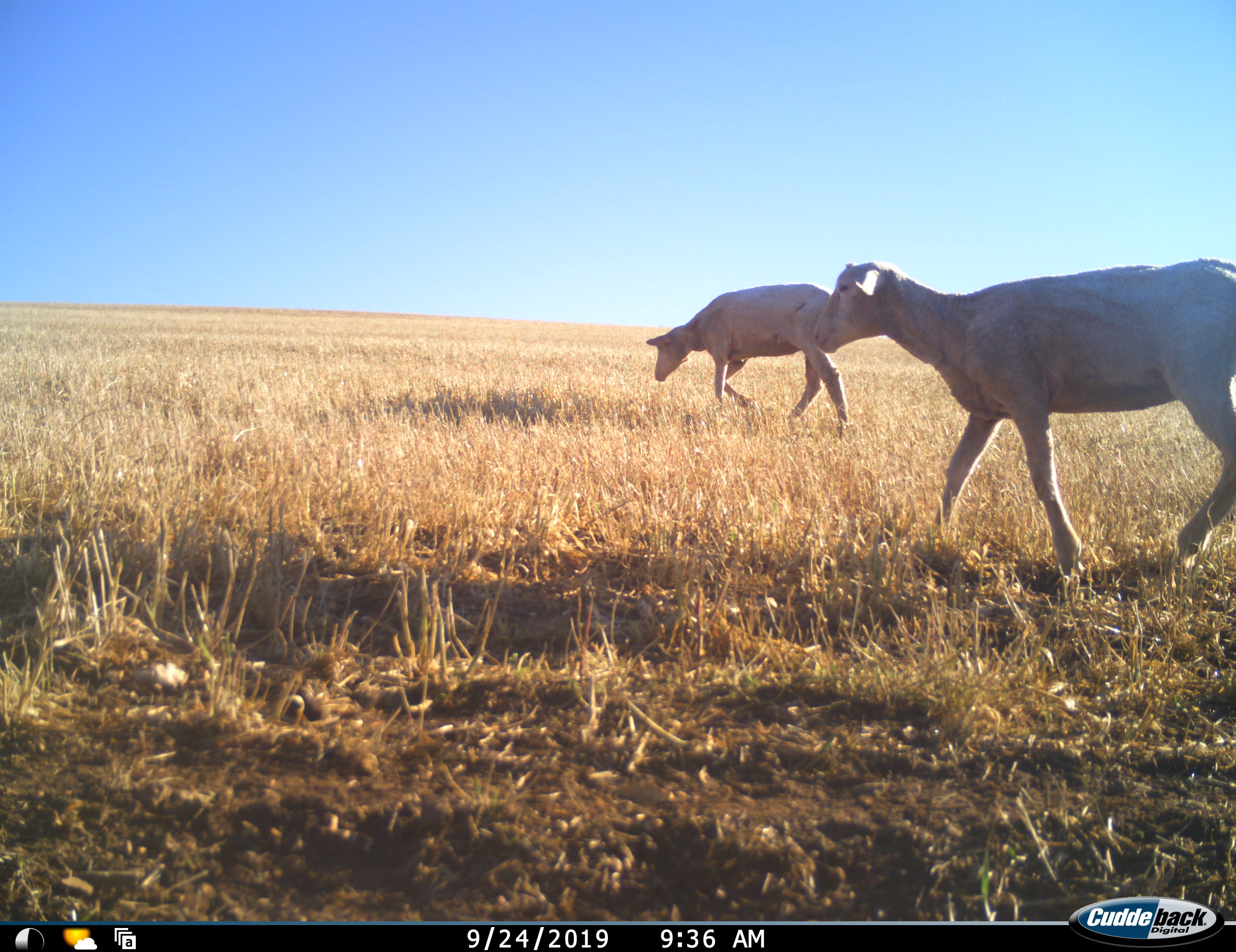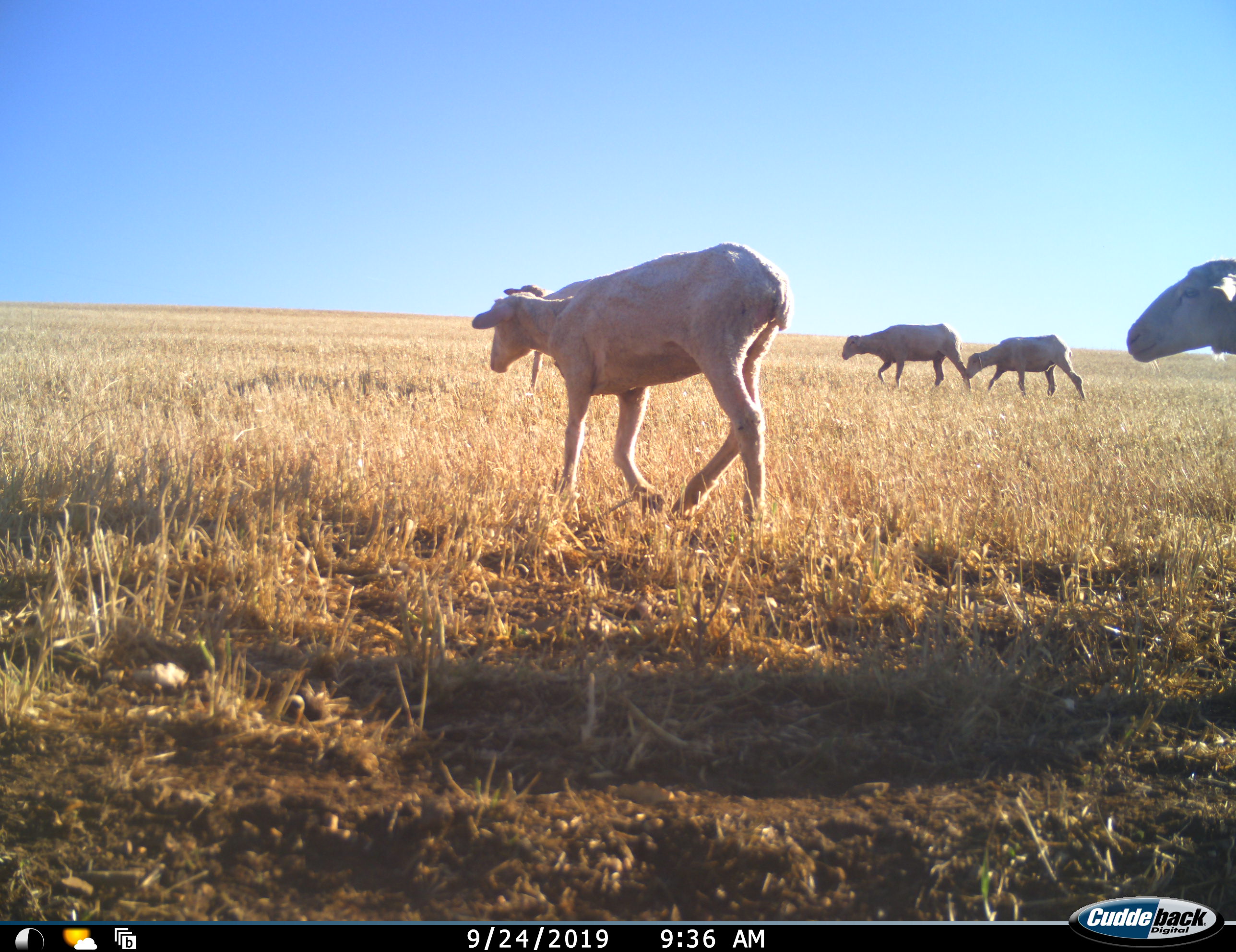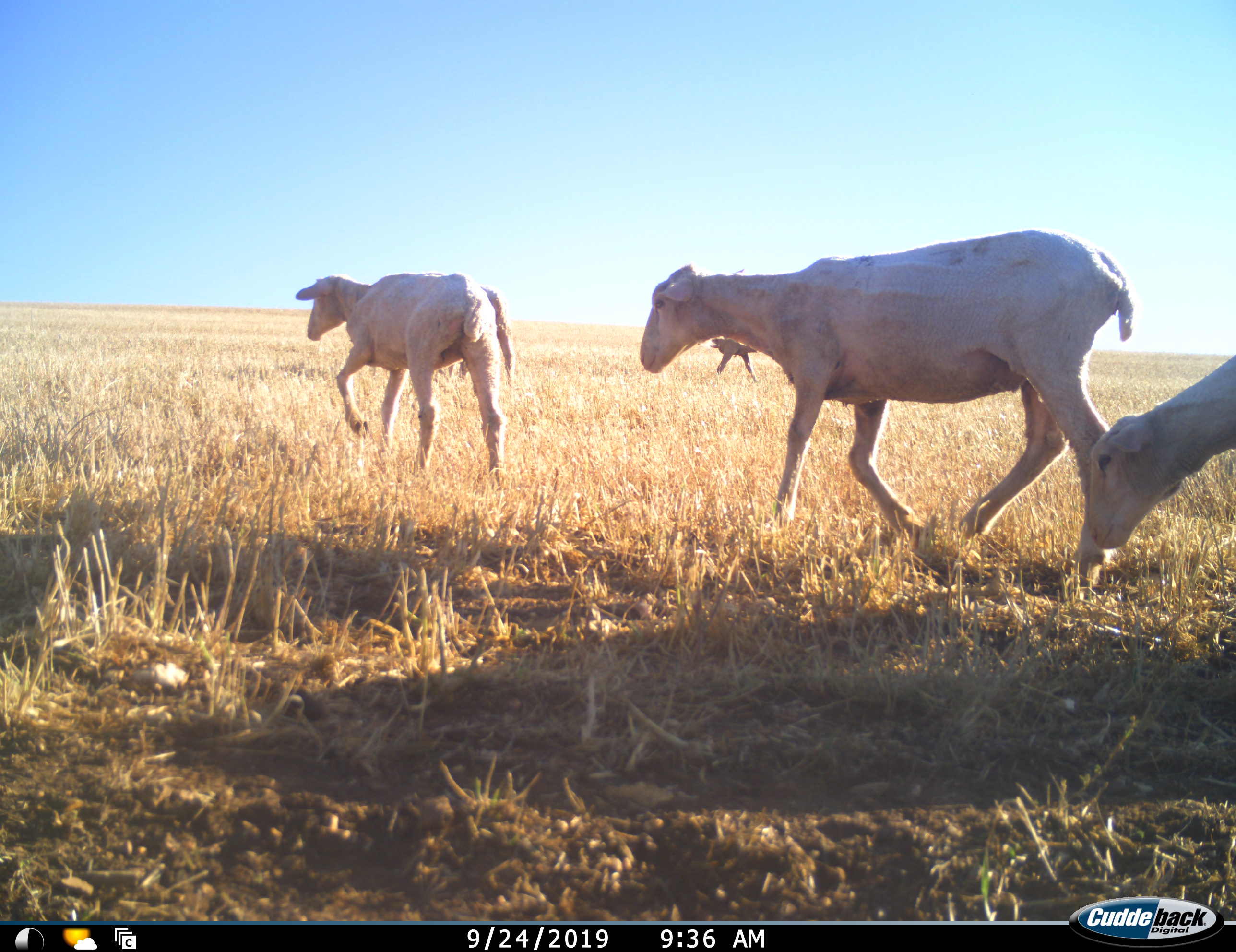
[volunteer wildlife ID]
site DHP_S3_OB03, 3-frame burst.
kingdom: Animalia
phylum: Chordata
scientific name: Vertebrata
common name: domestic animal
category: domesticanimal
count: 5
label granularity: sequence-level